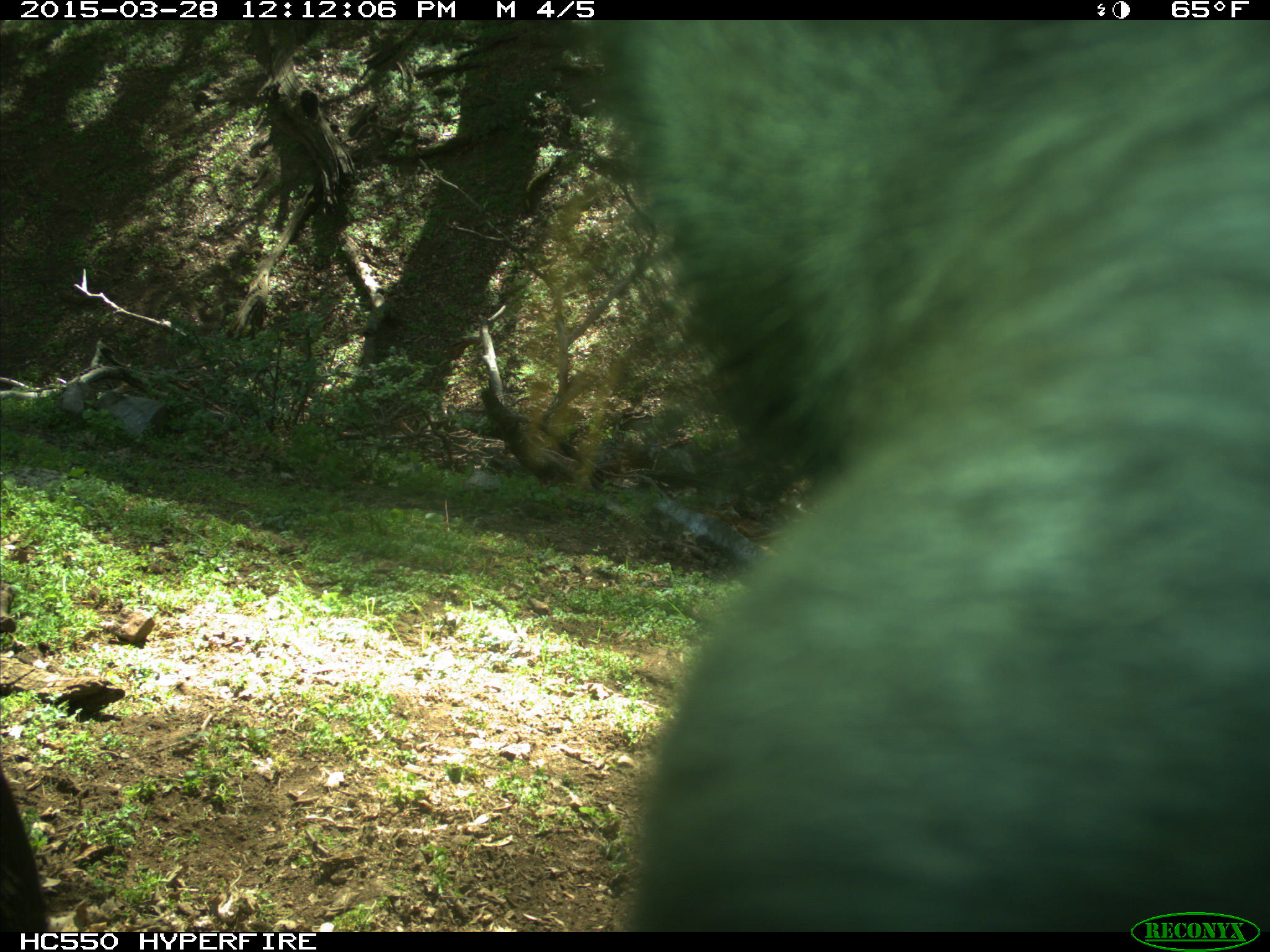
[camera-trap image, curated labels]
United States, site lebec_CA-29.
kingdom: Animalia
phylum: Chordata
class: Mammalia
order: Artiodactyla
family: Bovidae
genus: Bos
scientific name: Bos taurus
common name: domestic cow